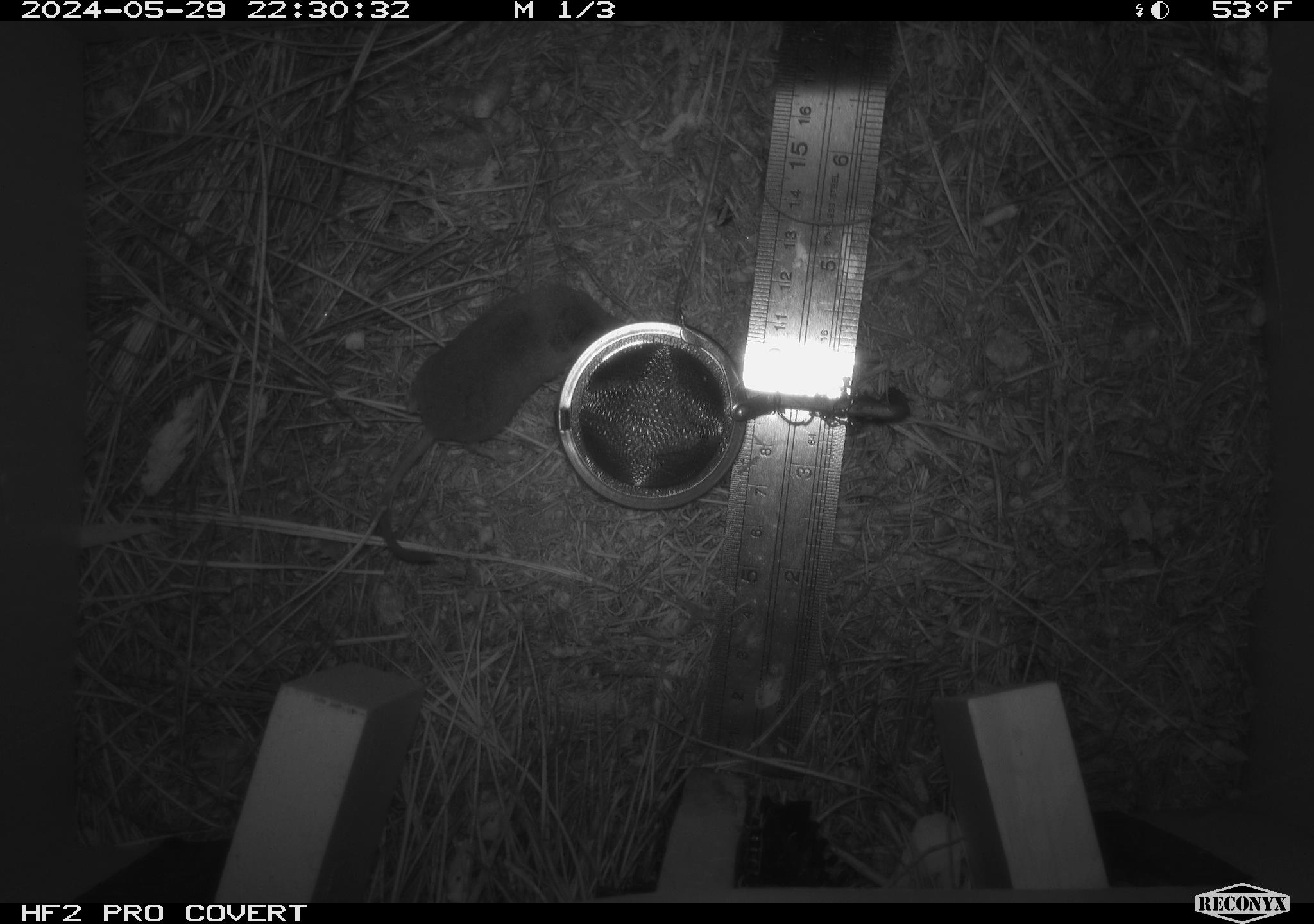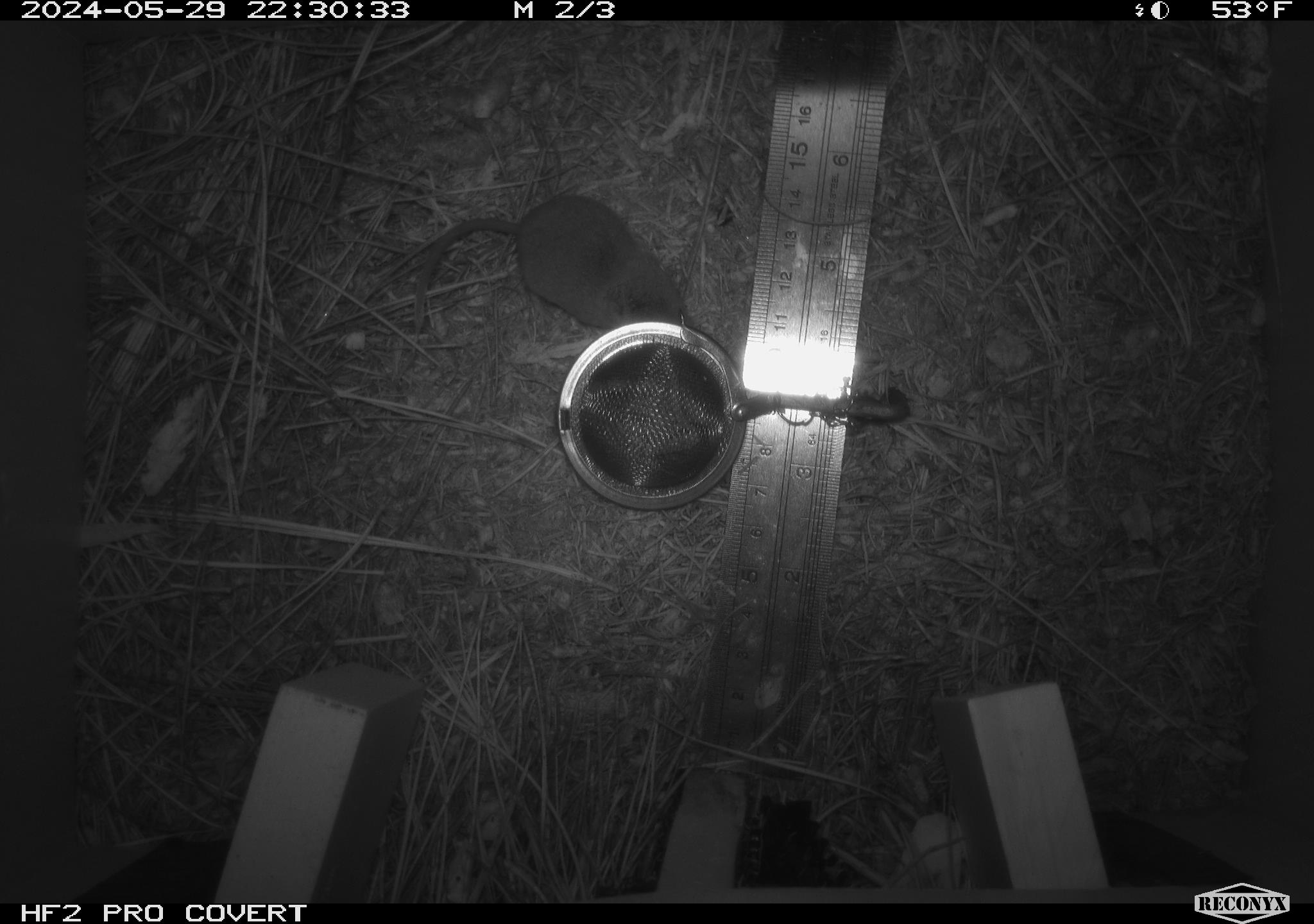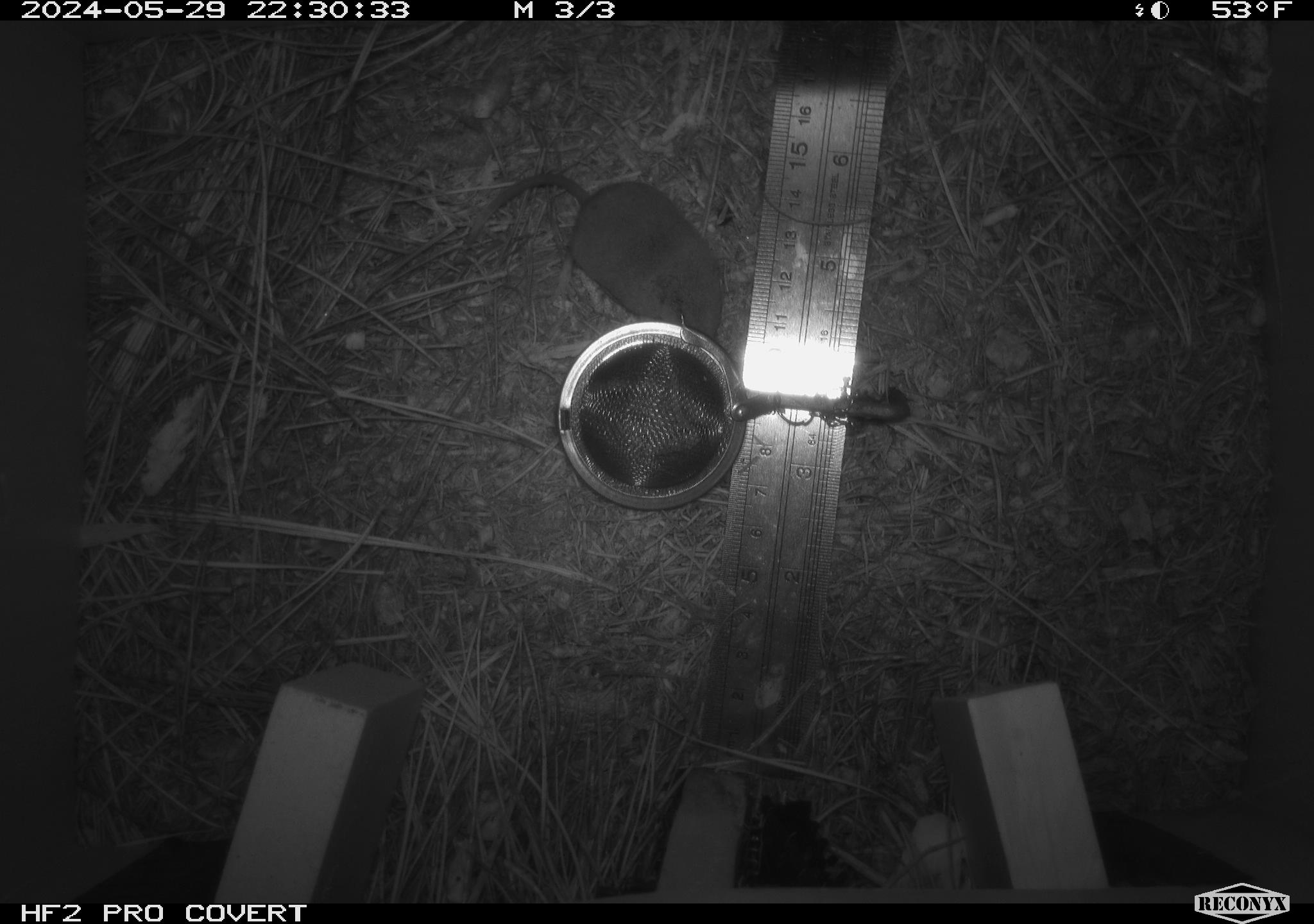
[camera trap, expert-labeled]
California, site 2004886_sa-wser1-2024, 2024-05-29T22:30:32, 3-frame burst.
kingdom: Animalia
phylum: Chordata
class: Mammalia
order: Eulipotyphla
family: Soricidae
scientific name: Soricidae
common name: shrews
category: soricidae family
Soricidae family (shrews) (Soricidae).